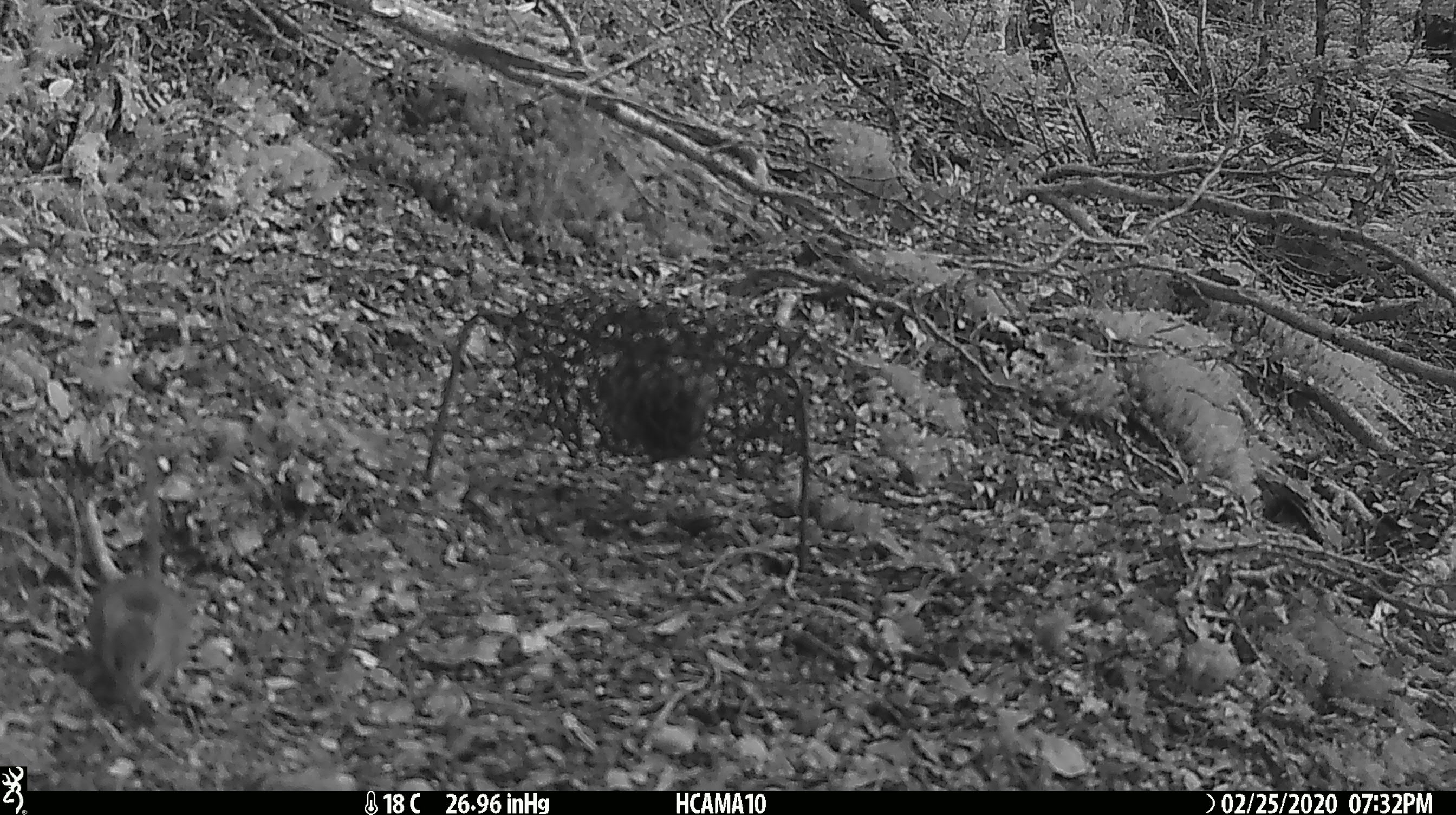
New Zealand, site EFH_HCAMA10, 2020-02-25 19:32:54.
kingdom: Animalia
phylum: Chordata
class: Mammalia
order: Rodentia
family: Muridae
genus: Mus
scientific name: Mus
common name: mouse